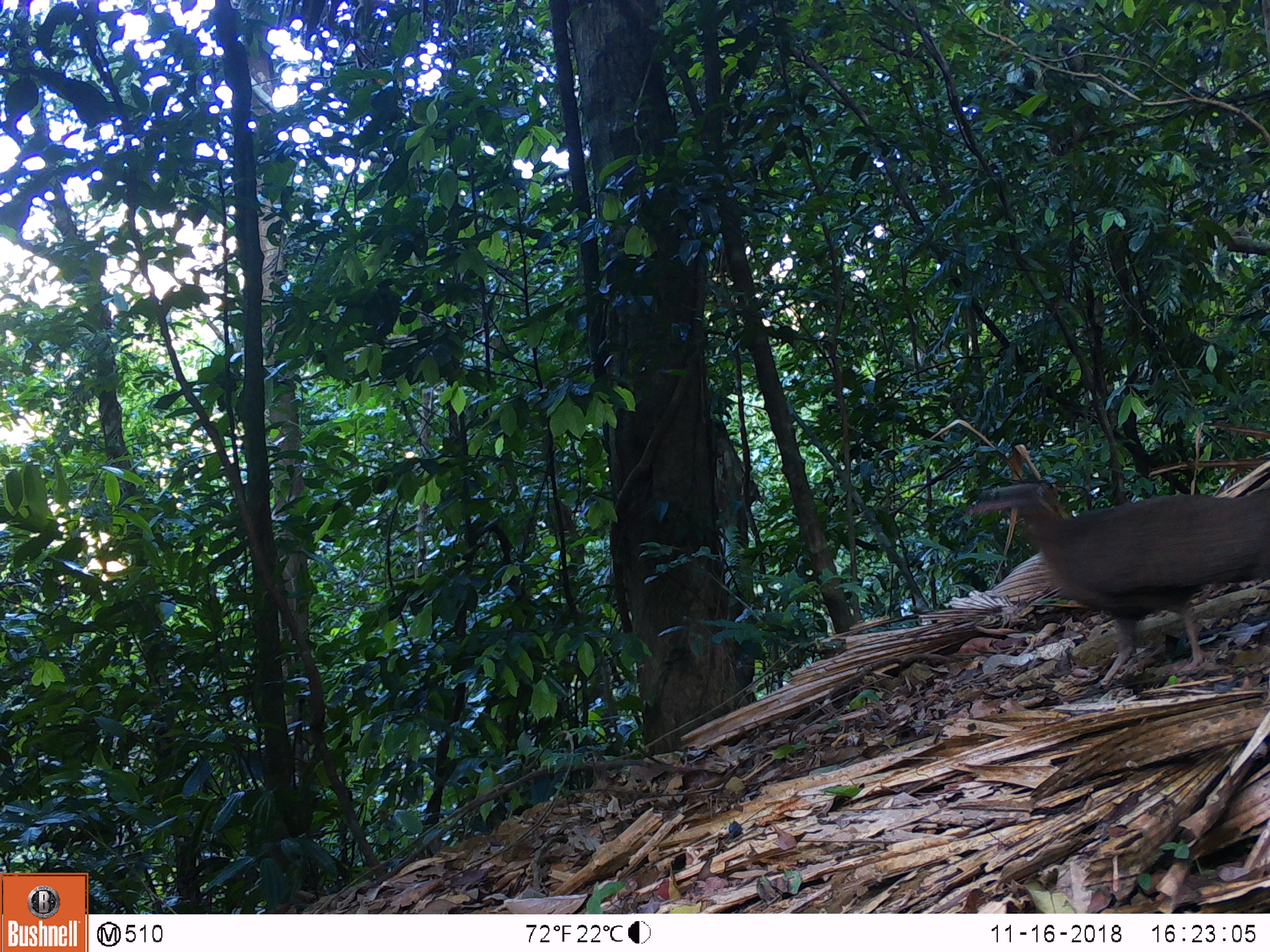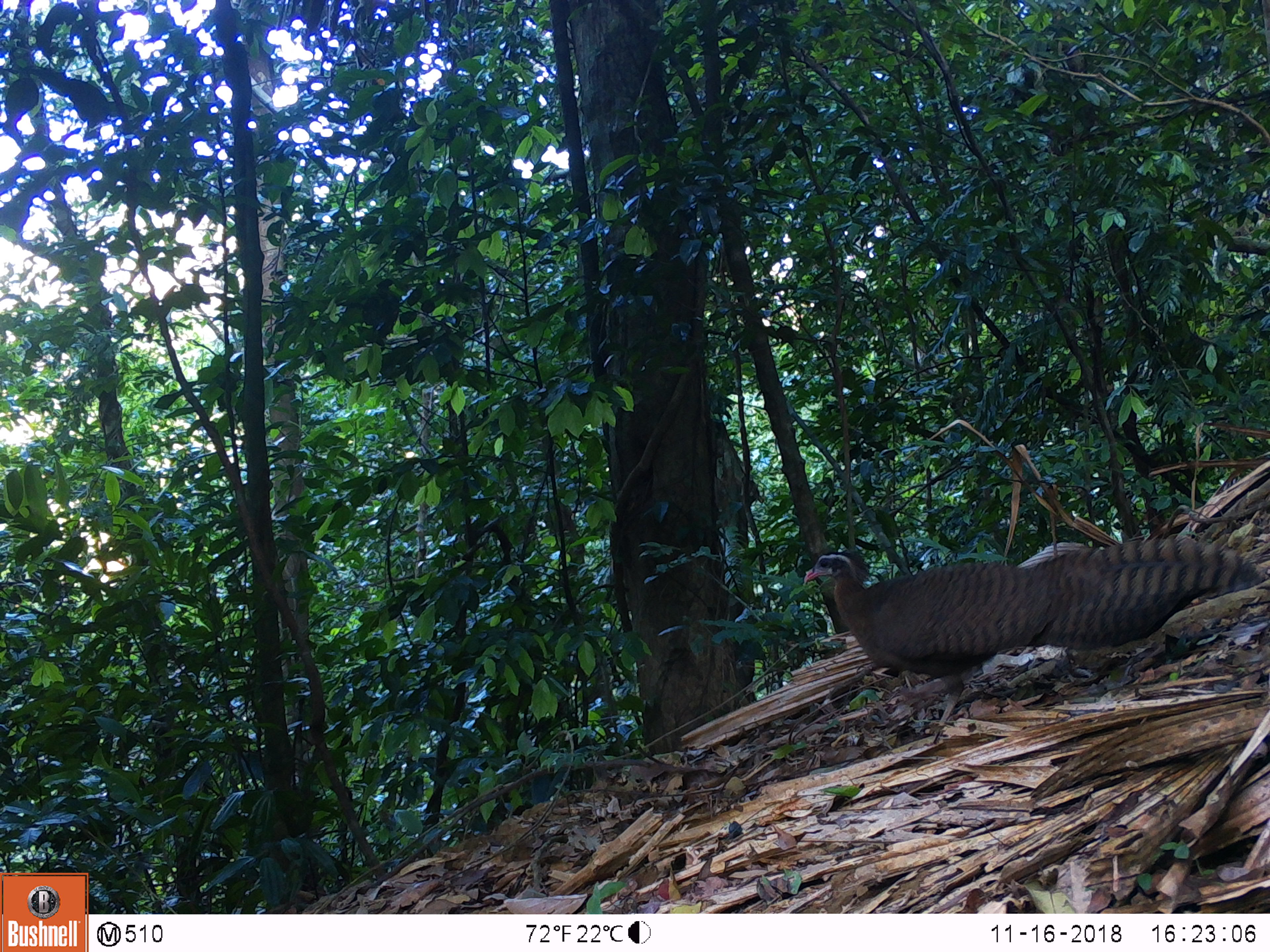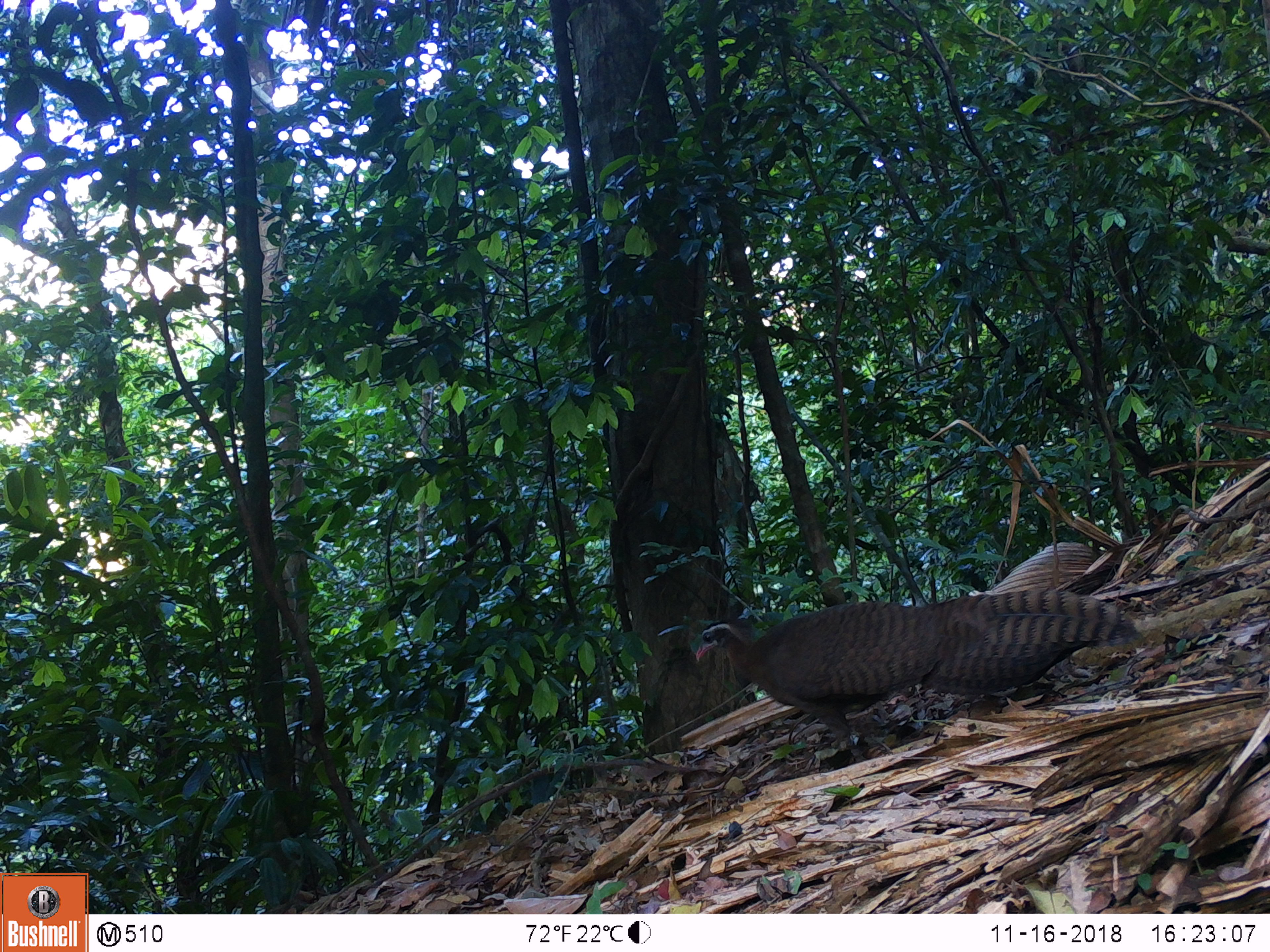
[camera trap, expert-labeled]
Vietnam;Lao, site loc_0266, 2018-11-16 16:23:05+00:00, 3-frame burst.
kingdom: Animalia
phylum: Chordata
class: Aves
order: Galliformes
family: Phasianidae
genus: Rheinardia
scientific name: Rheinardia ocellata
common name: crested argus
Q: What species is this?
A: Crested argus (Rheinardia ocellata).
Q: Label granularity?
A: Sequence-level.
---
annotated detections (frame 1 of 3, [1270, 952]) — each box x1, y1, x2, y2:
crested argus: 949, 476, 1270, 692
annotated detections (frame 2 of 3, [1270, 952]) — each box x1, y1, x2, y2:
crested argus: 802, 534, 1270, 726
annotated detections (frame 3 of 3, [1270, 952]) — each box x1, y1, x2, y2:
crested argus: 693, 581, 1137, 753